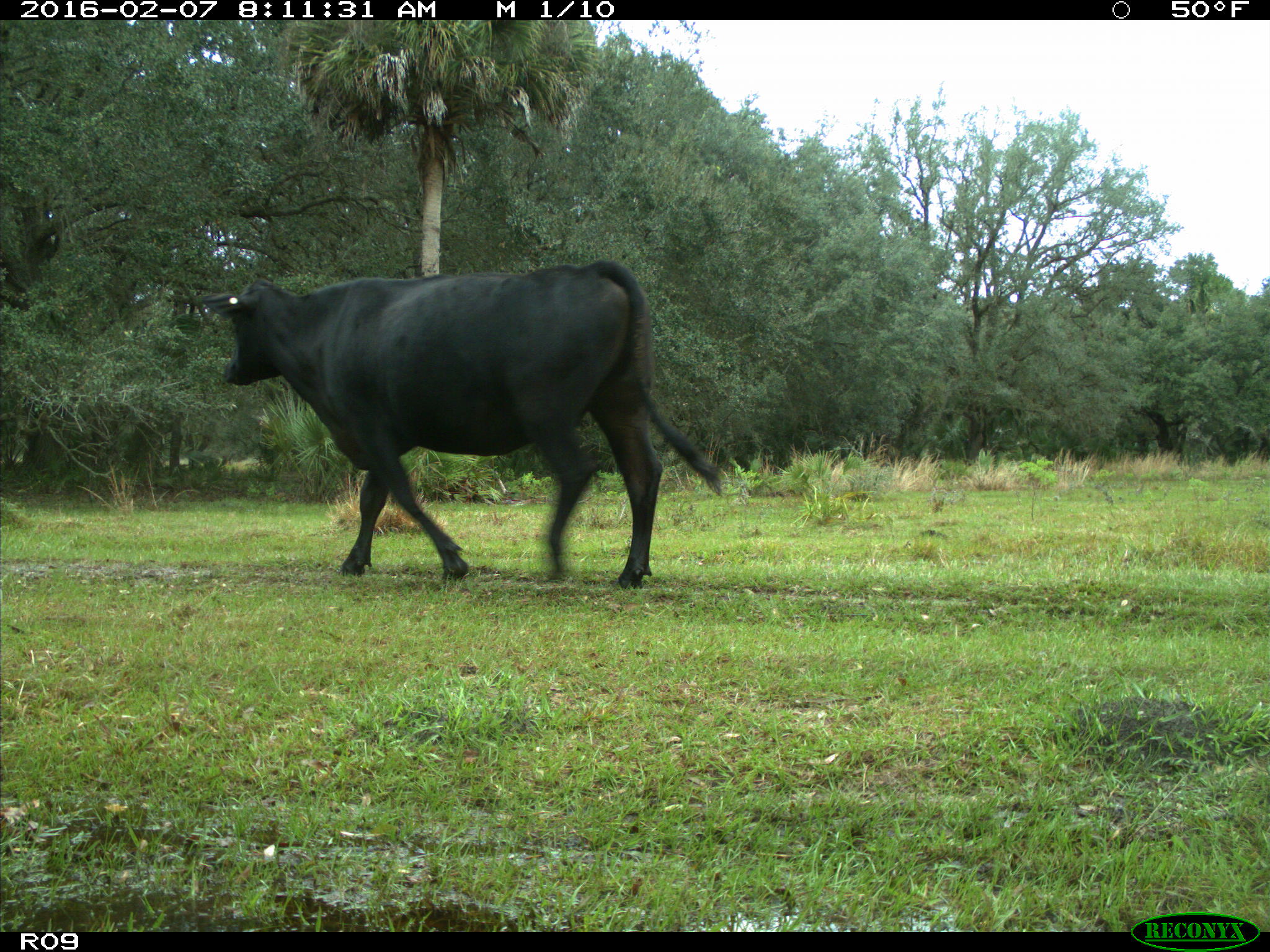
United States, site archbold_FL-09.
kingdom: Animalia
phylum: Chordata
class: Mammalia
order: Artiodactyla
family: Bovidae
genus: Bos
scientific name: Bos taurus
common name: domestic cow